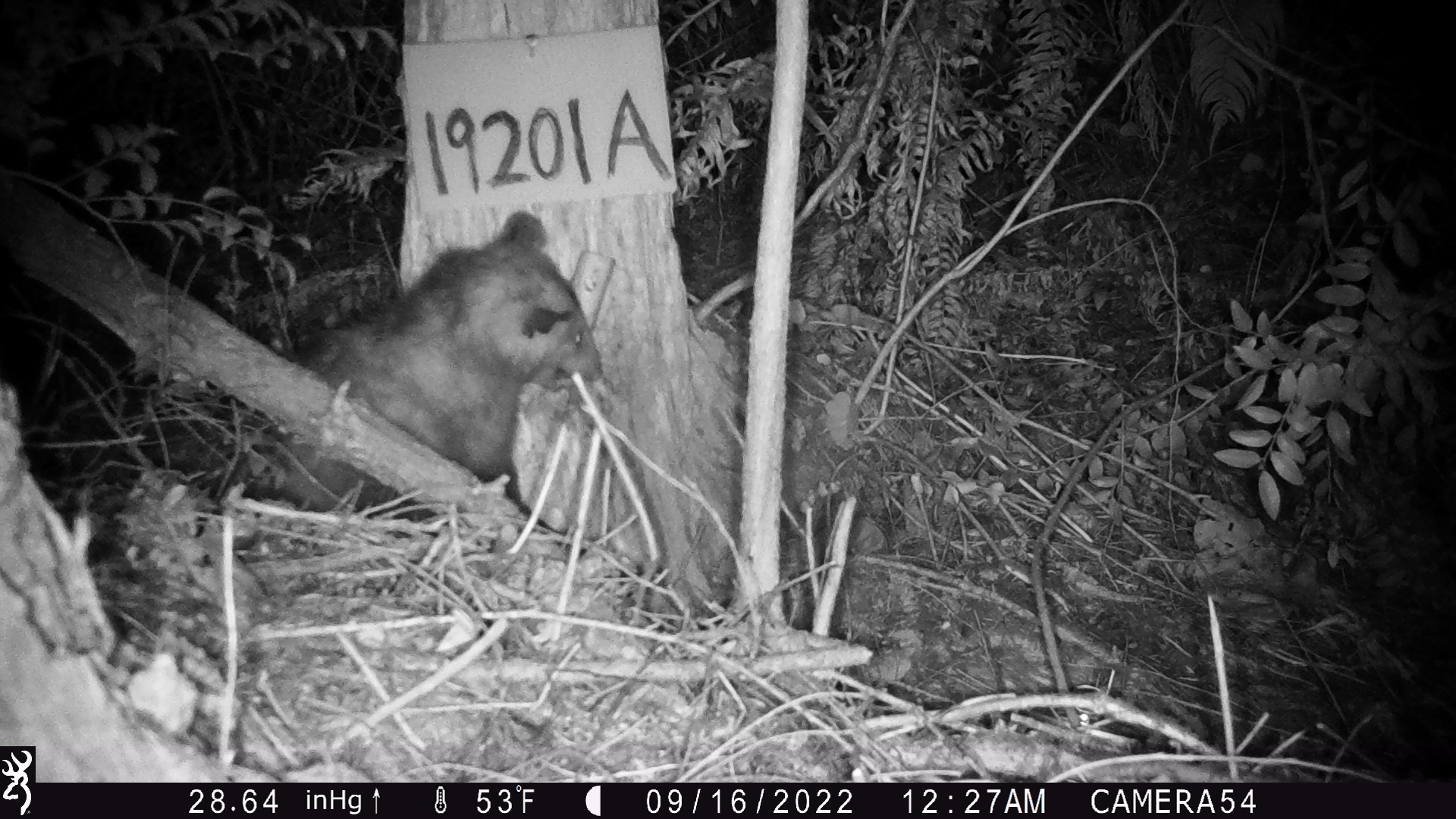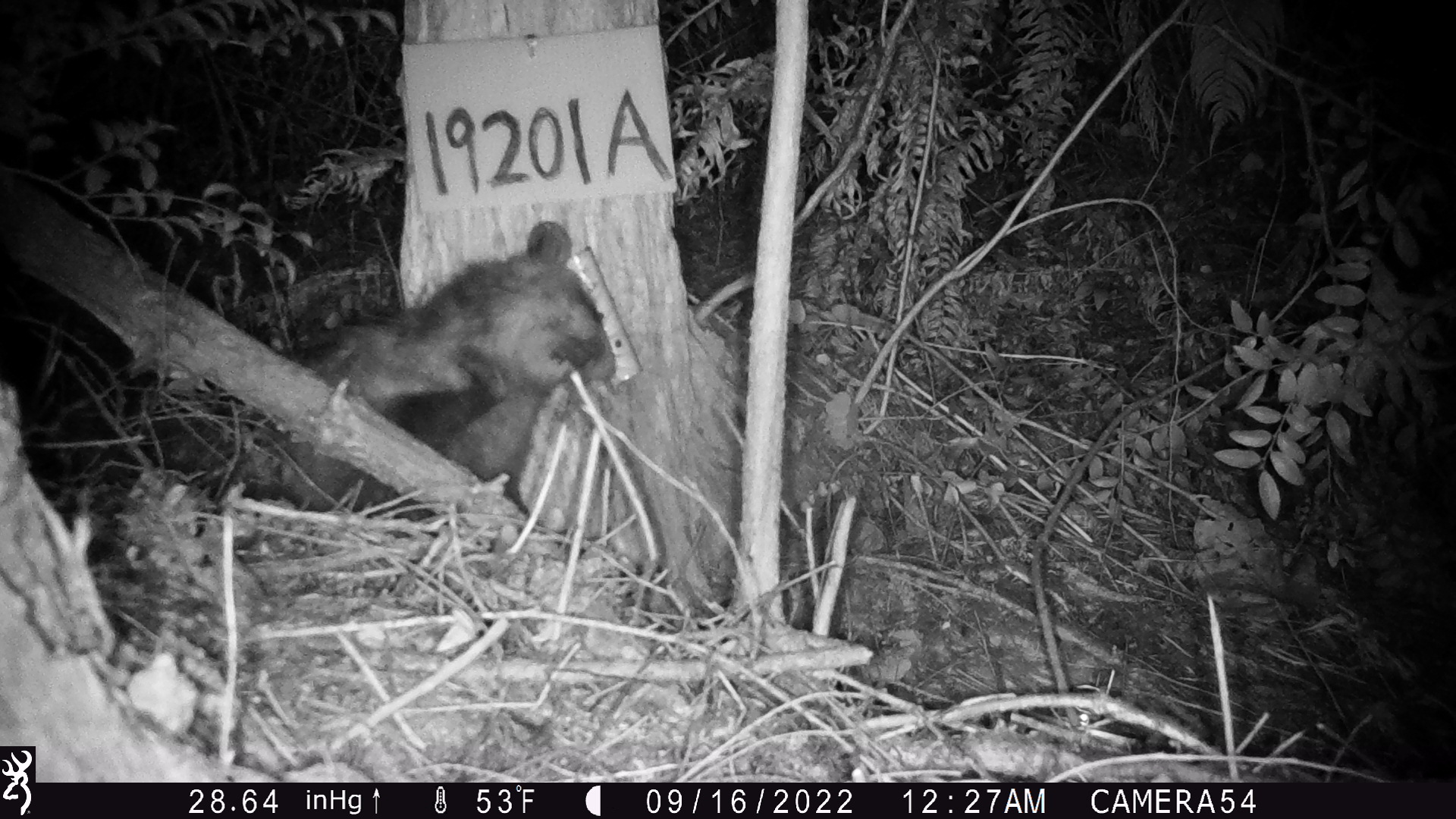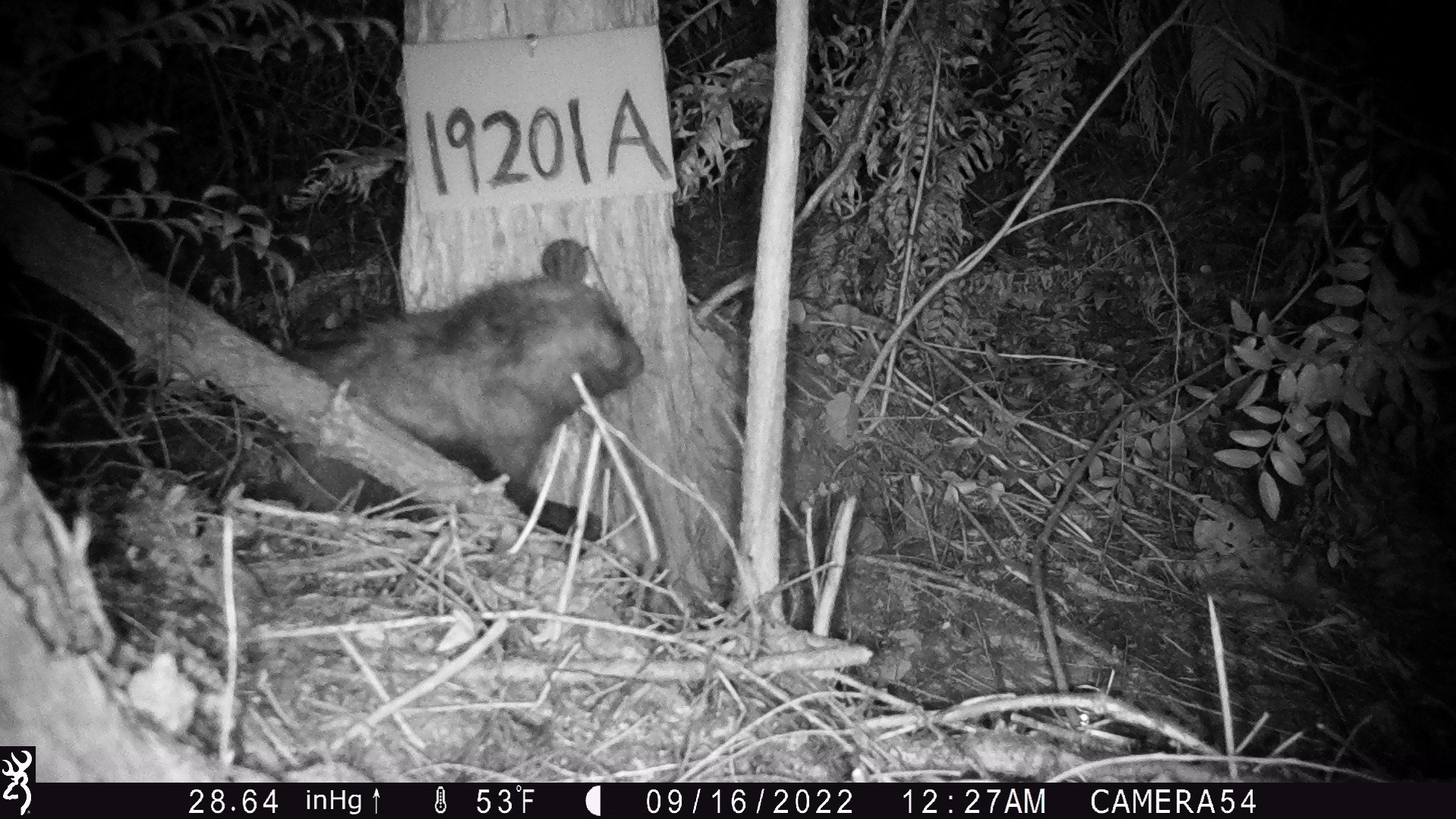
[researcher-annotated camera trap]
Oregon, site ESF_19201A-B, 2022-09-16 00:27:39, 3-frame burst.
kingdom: Animalia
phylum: Chordata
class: Mammalia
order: Didelphimorphia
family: Didelphidae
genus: Didelphis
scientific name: Didelphis virginiana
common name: virginia opossum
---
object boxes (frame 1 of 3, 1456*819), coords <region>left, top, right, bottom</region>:
virginia opossum: <region>215, 191, 651, 542</region>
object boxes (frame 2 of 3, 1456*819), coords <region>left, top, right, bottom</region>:
virginia opossum: <region>211, 197, 629, 541</region>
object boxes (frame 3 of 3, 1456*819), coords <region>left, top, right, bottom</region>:
virginia opossum: <region>253, 236, 675, 568</region>